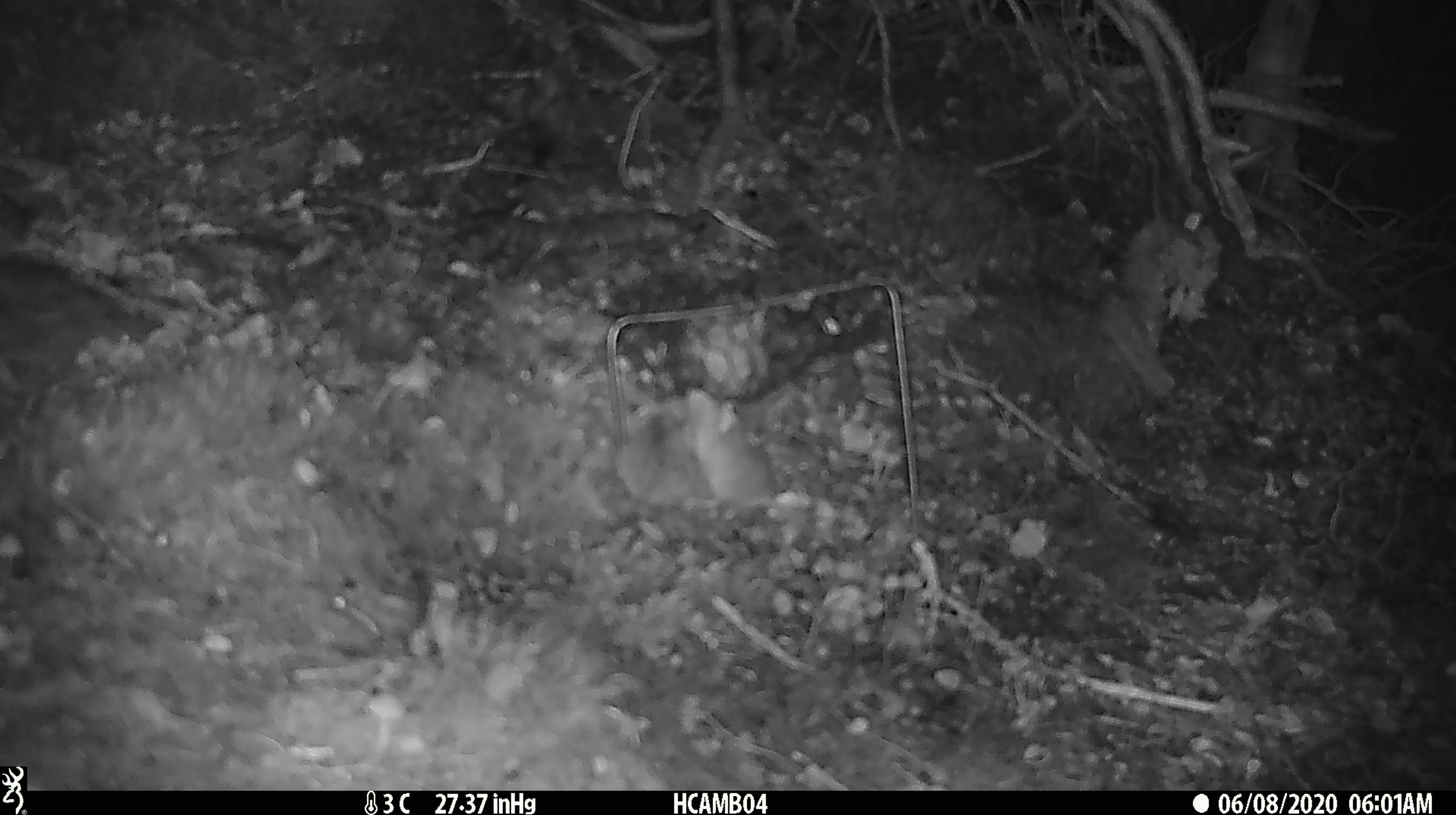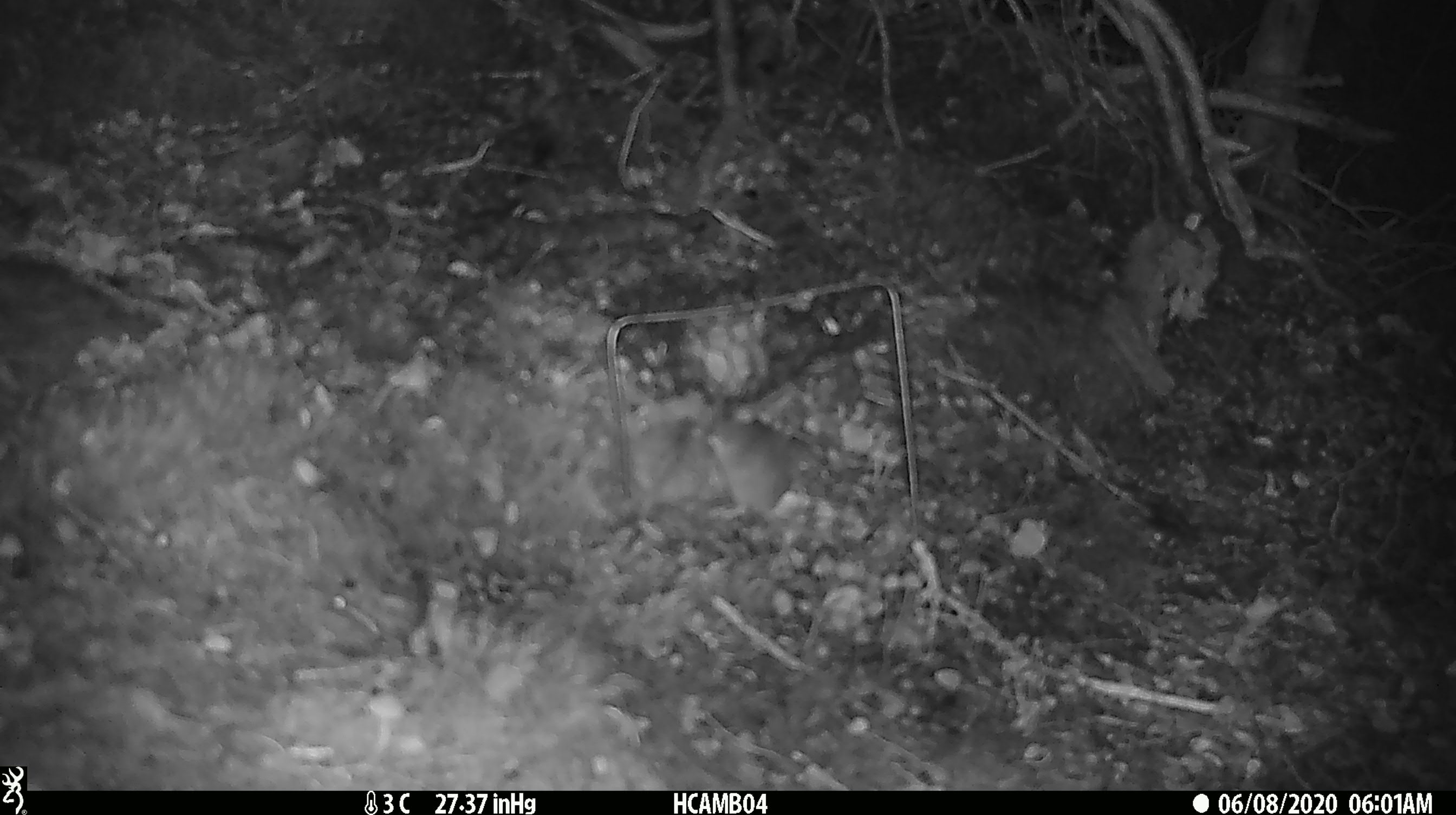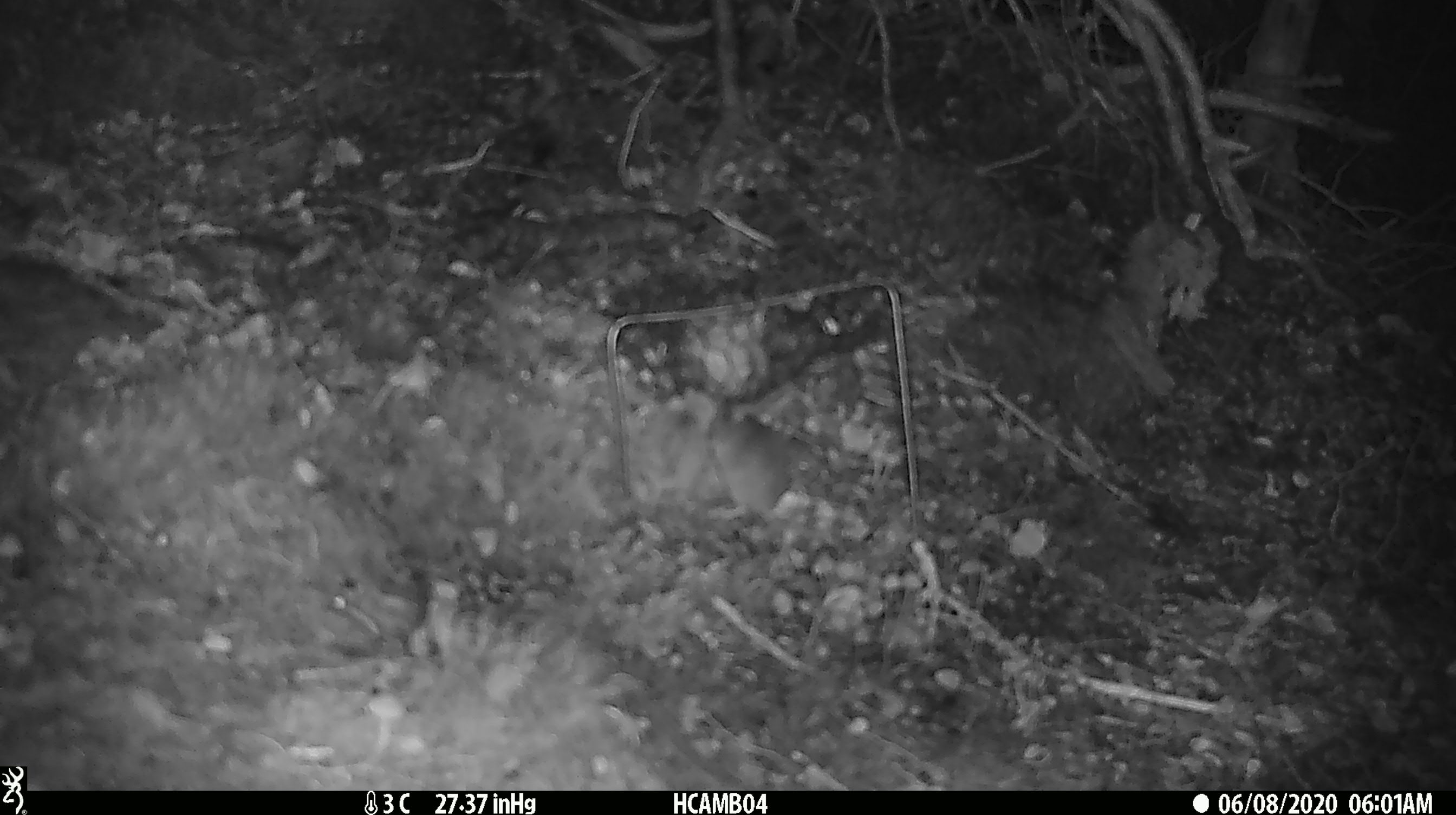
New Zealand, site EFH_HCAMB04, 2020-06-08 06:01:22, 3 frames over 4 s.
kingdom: Animalia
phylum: Chordata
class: Mammalia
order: Rodentia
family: Muridae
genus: Mus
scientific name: Mus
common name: mouse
Mouse (Mus).